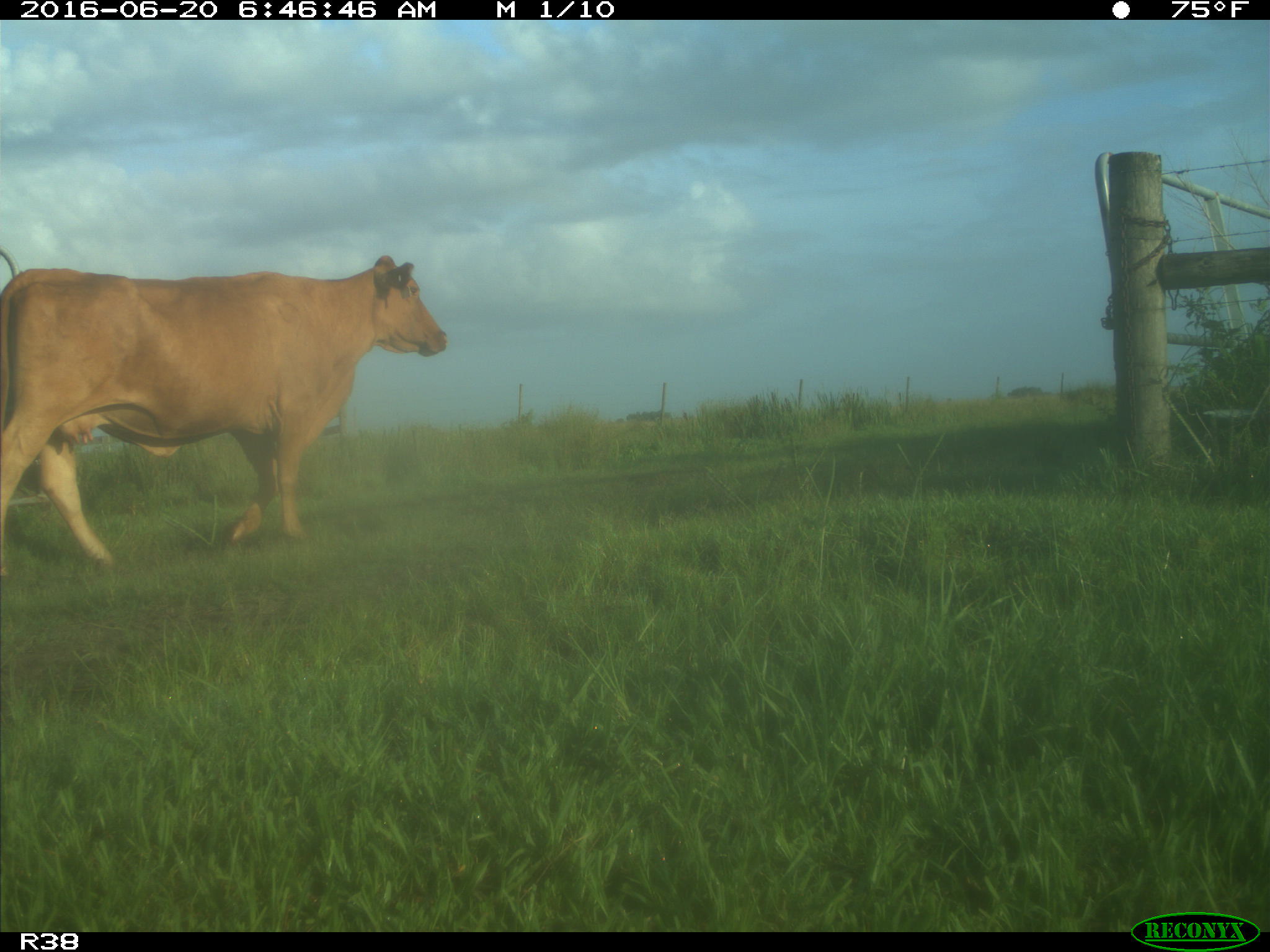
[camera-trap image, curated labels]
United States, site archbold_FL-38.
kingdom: Animalia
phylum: Chordata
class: Mammalia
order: Artiodactyla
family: Bovidae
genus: Bos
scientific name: Bos taurus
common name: domestic cow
Bos taurus (domestic cow).